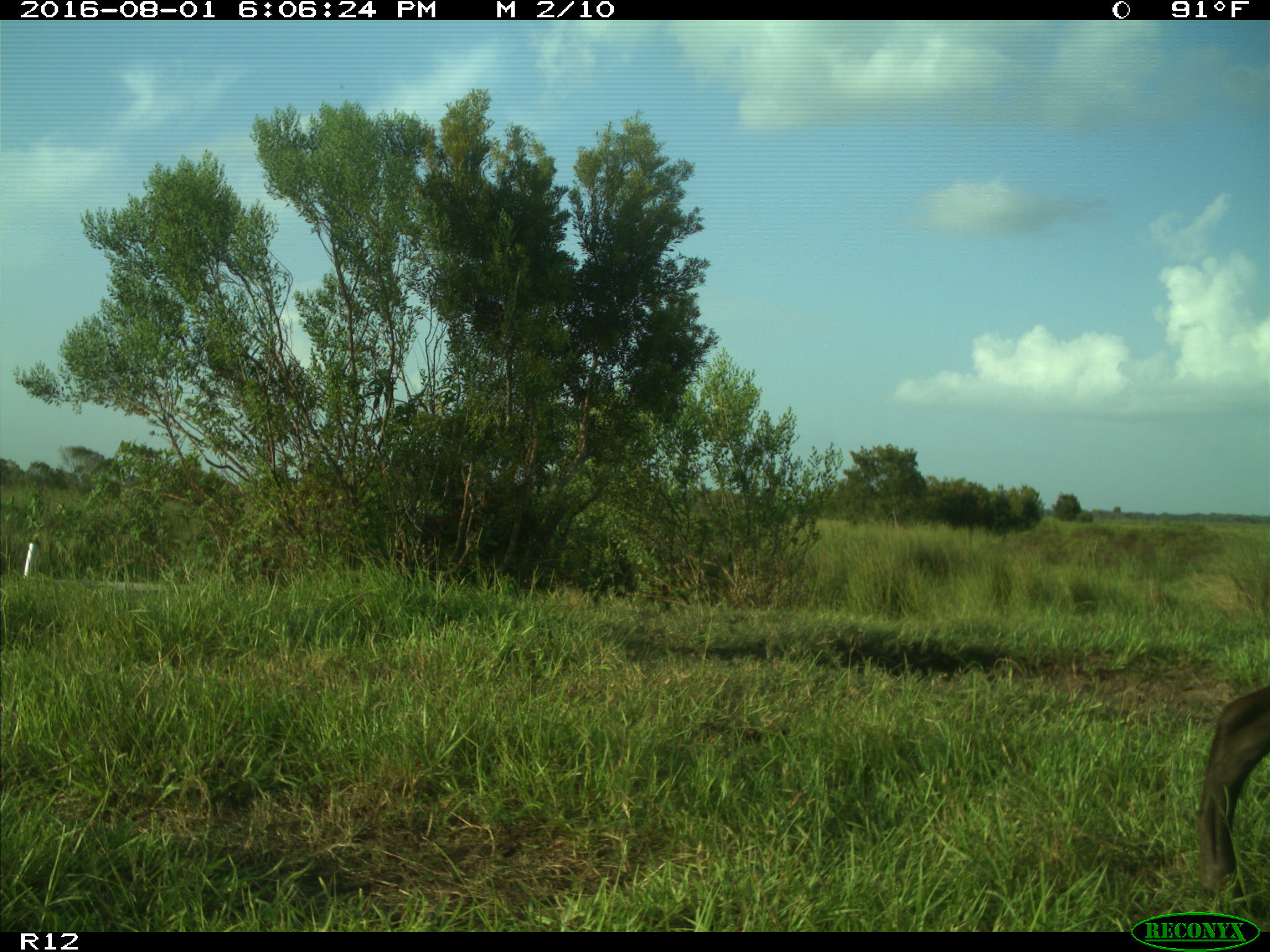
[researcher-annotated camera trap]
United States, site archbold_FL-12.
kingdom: Animalia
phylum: Chordata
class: Mammalia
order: Artiodactyla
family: Bovidae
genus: Bos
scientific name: Bos taurus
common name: domestic cow